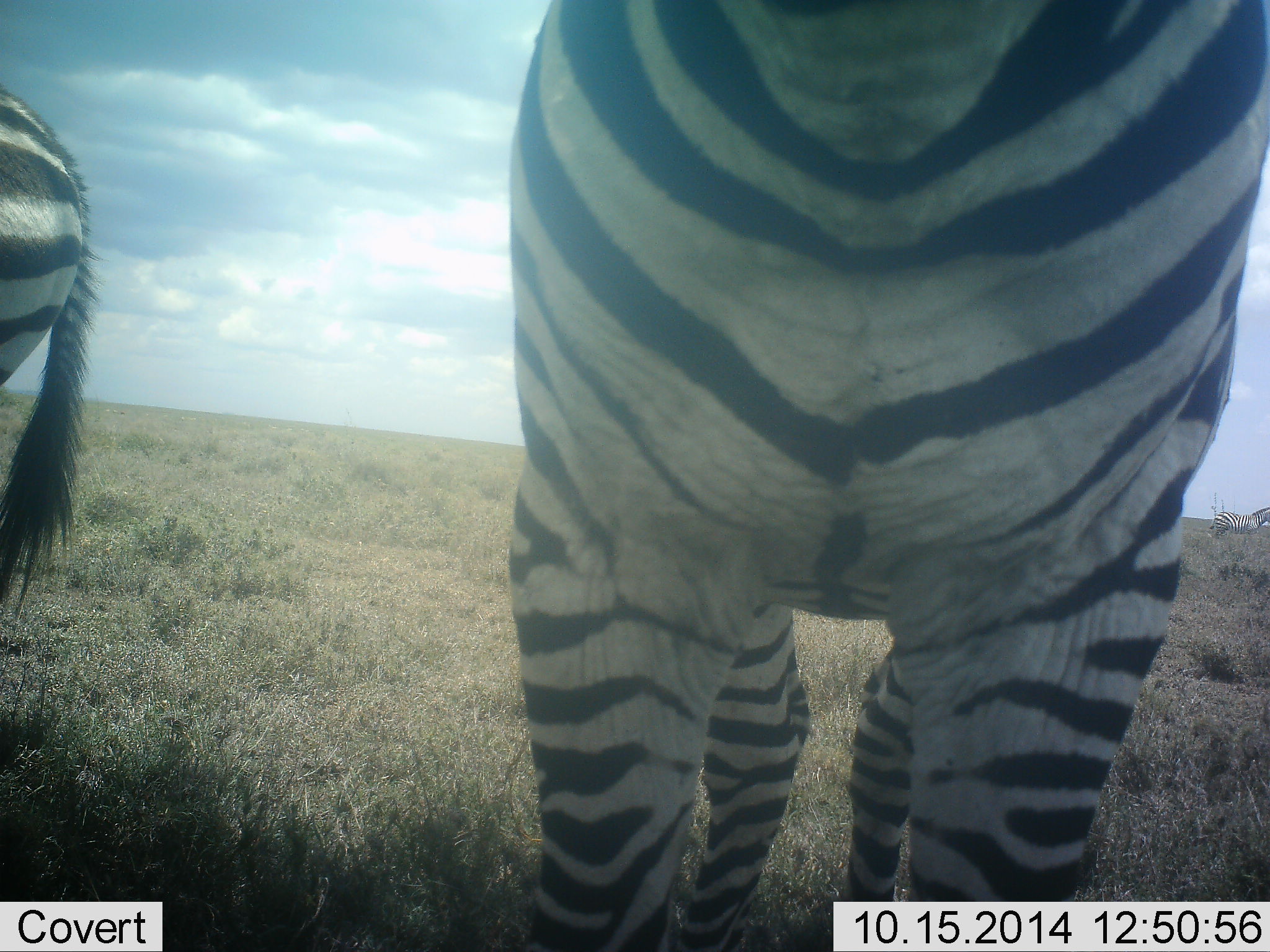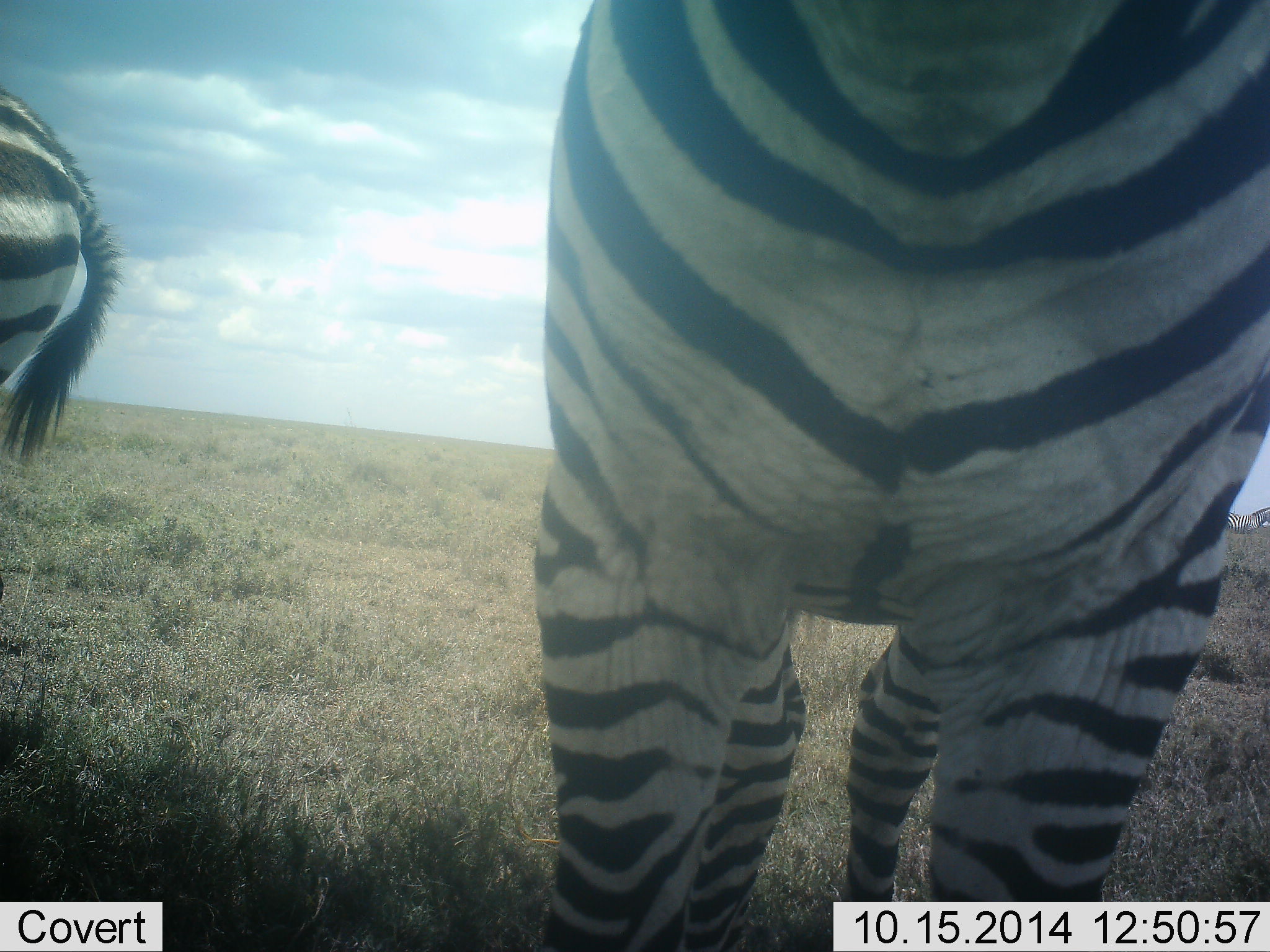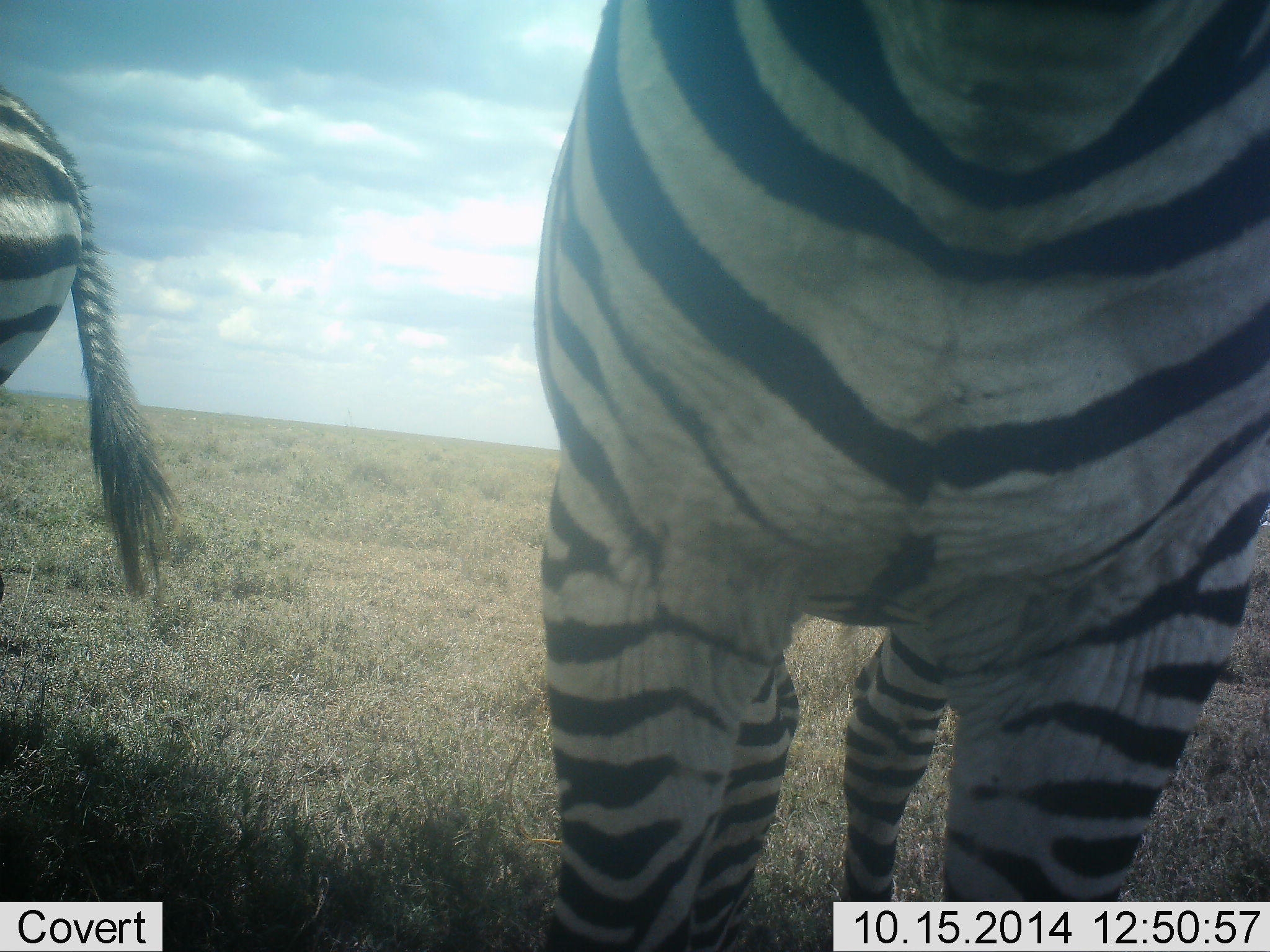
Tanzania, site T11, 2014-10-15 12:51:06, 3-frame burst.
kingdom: Animalia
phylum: Chordata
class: Mammalia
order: Perissodactyla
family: Equidae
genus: Equus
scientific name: Equus quagga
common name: plains zebra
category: zebra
Zebra (plains zebra) (Equus quagga), count 2. Behavior (volunteer vote fractions): standing 100%, resting 0%, moving 0%, interacting 10%. Young present (vote fraction): 0%. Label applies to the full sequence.